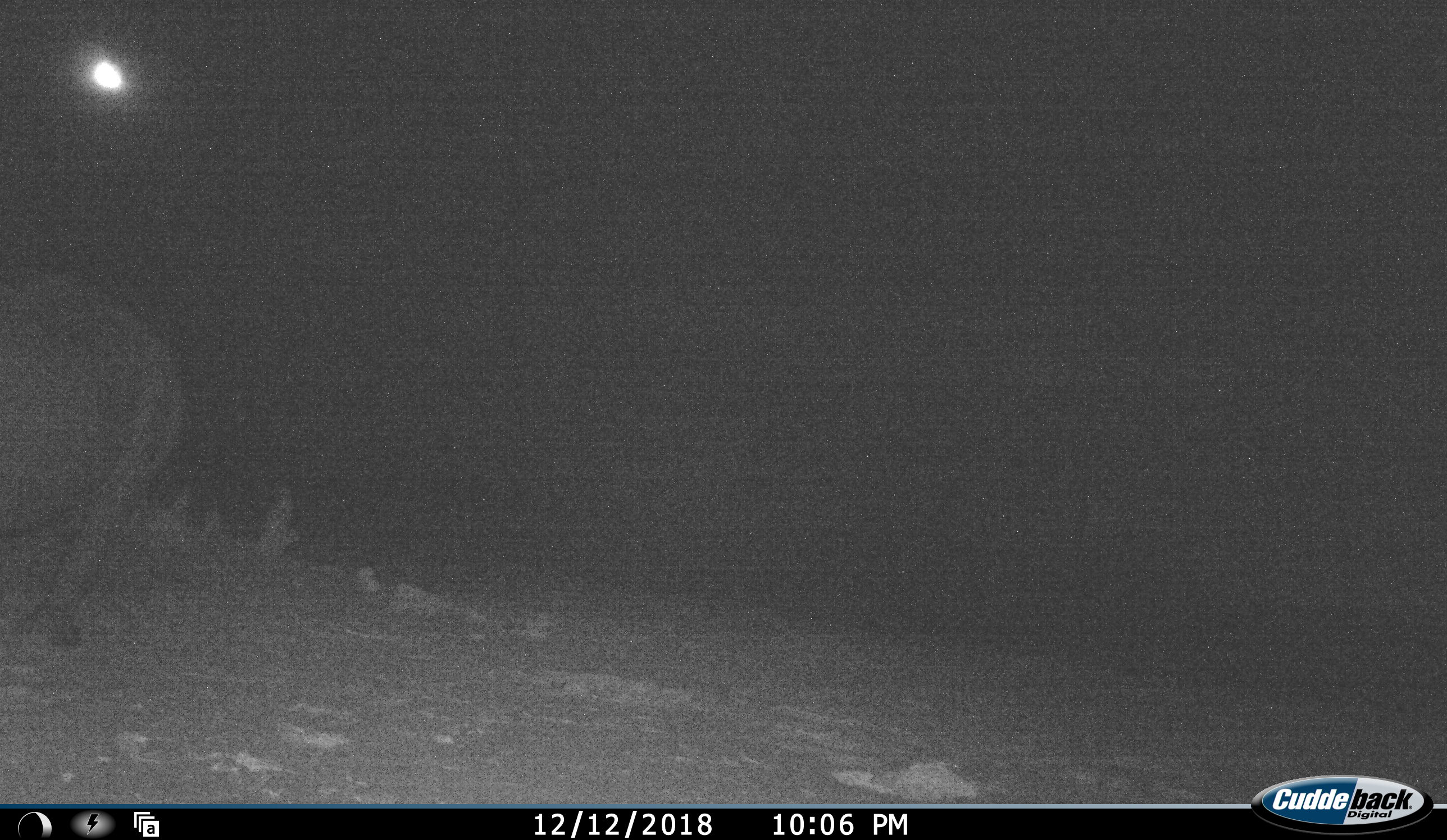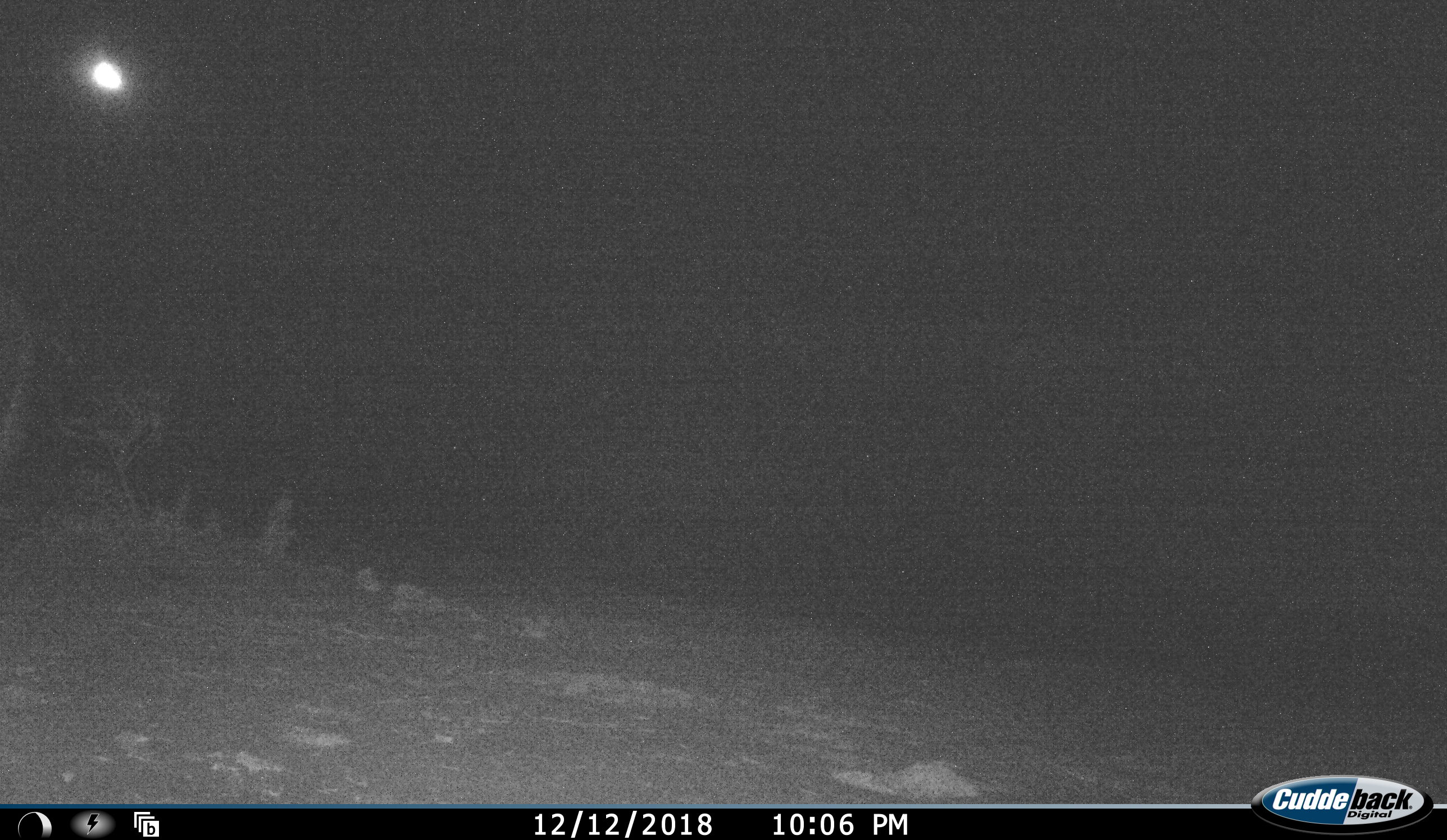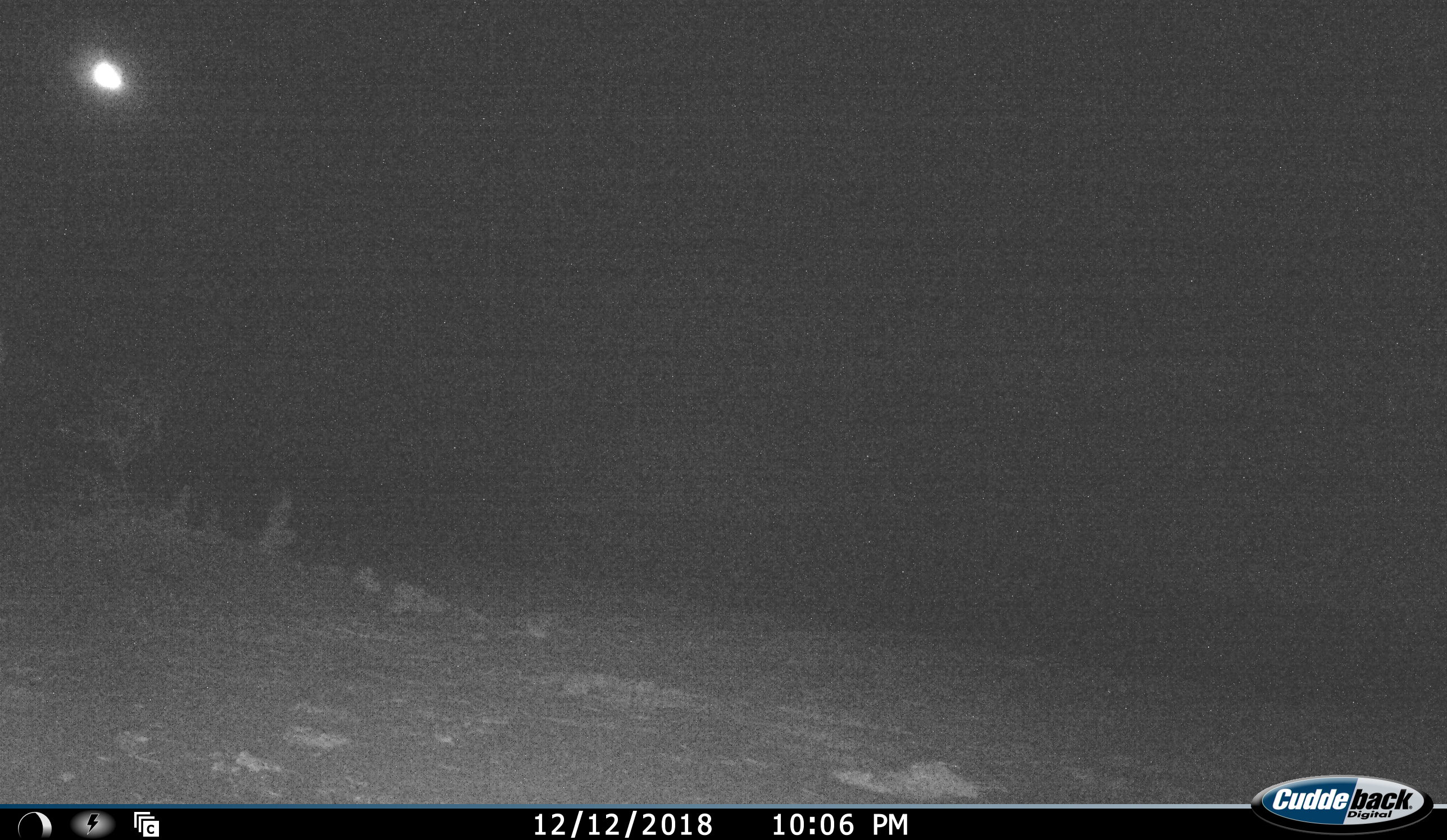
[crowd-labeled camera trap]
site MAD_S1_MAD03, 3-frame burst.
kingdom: Animalia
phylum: Chordata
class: Mammalia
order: Perissodactyla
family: Rhinocerotidae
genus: Ceratotherium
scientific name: Ceratotherium simum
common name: white rhinoceros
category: rhinoceroswhite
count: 1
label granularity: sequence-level